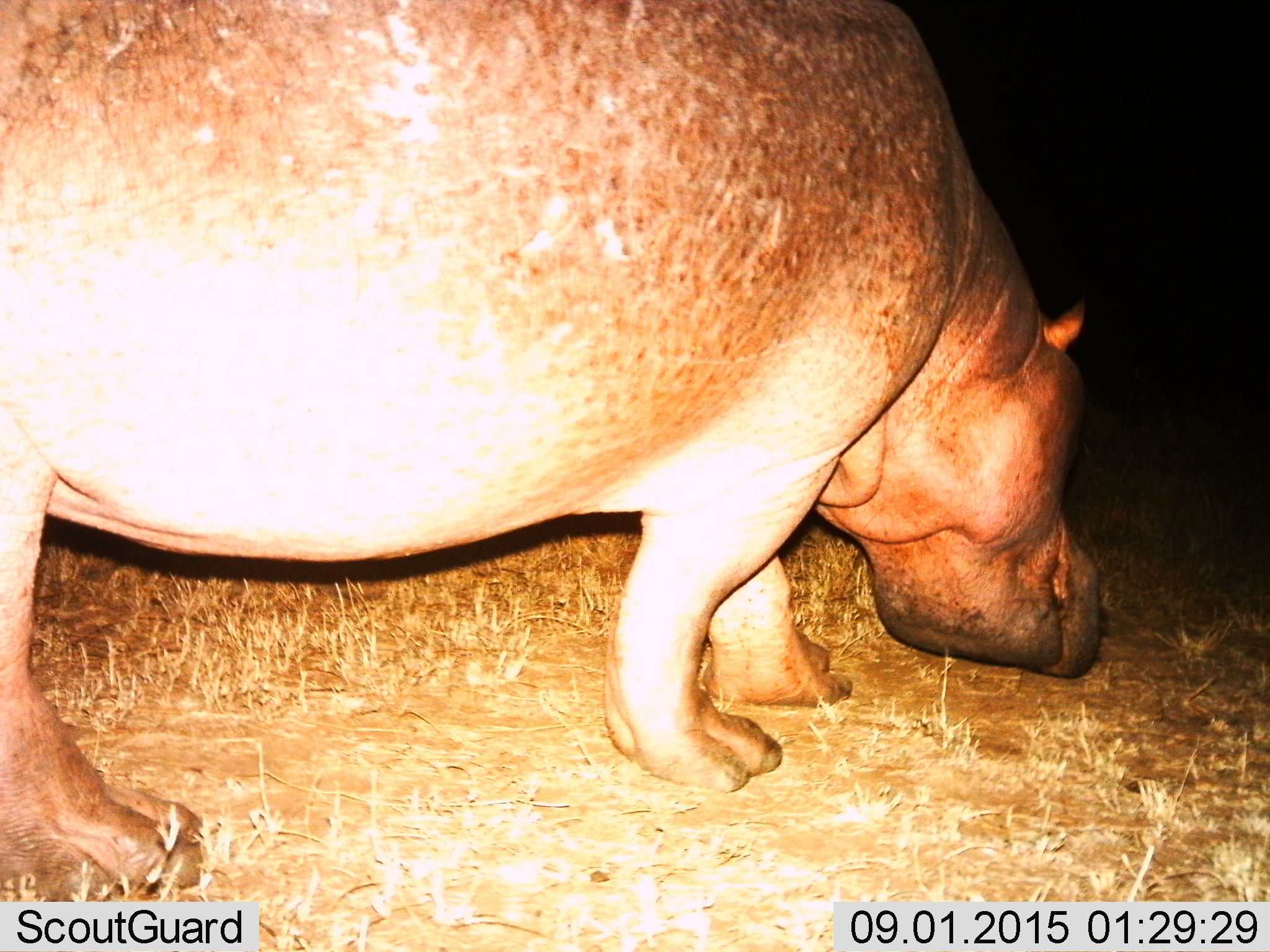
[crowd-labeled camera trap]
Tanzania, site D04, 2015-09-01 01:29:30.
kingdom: Animalia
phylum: Chordata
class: Mammalia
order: Artiodactyla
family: Hippopotamidae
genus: Hippopotamus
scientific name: Hippopotamus amphibius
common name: hippopotamus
Hippopotamus (Hippopotamus amphibius), count 1. Behavior (volunteer vote fractions): standing 40%, resting 0%, moving 45%, interacting 0%. Young present (vote fraction): 0%. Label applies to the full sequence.